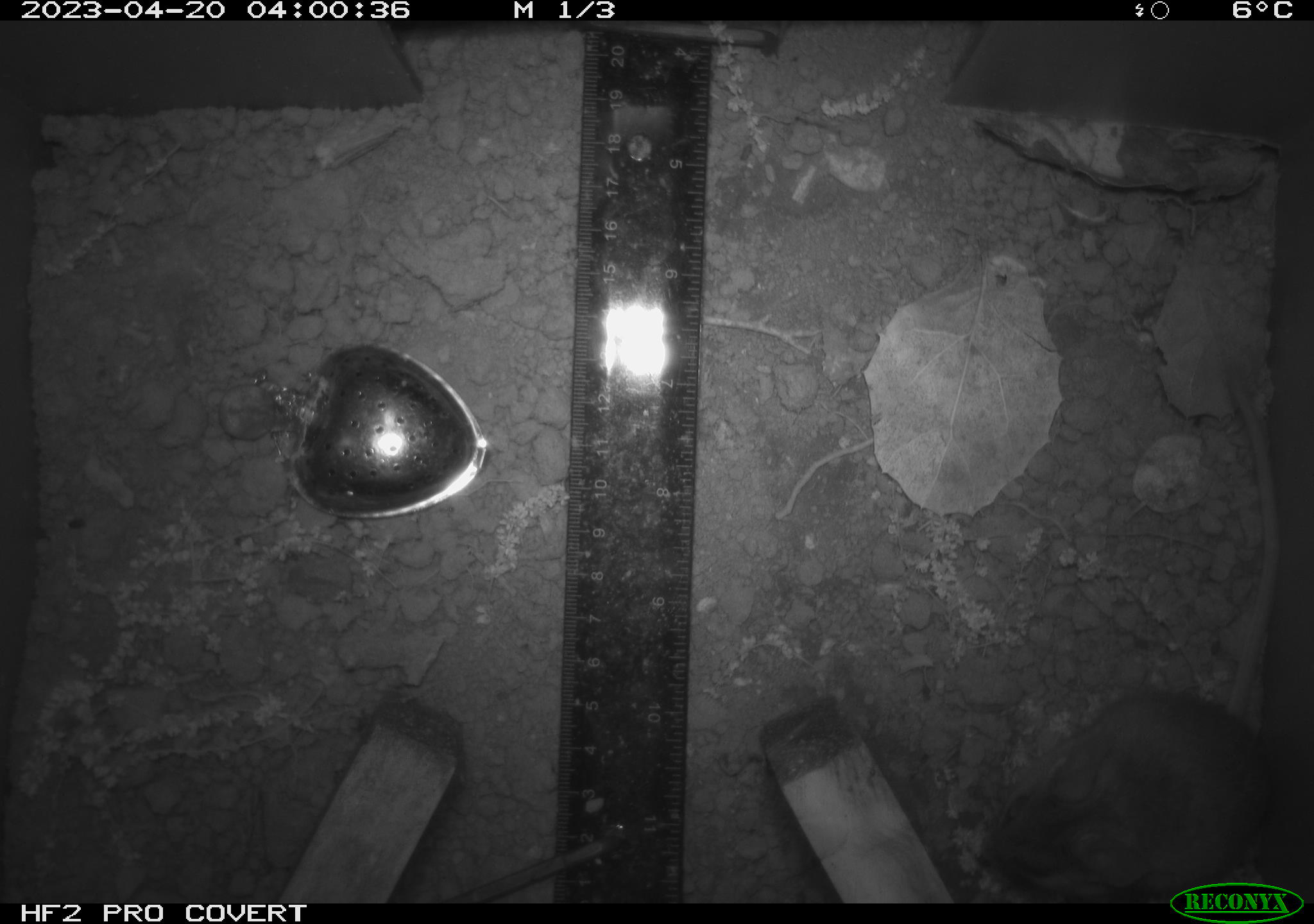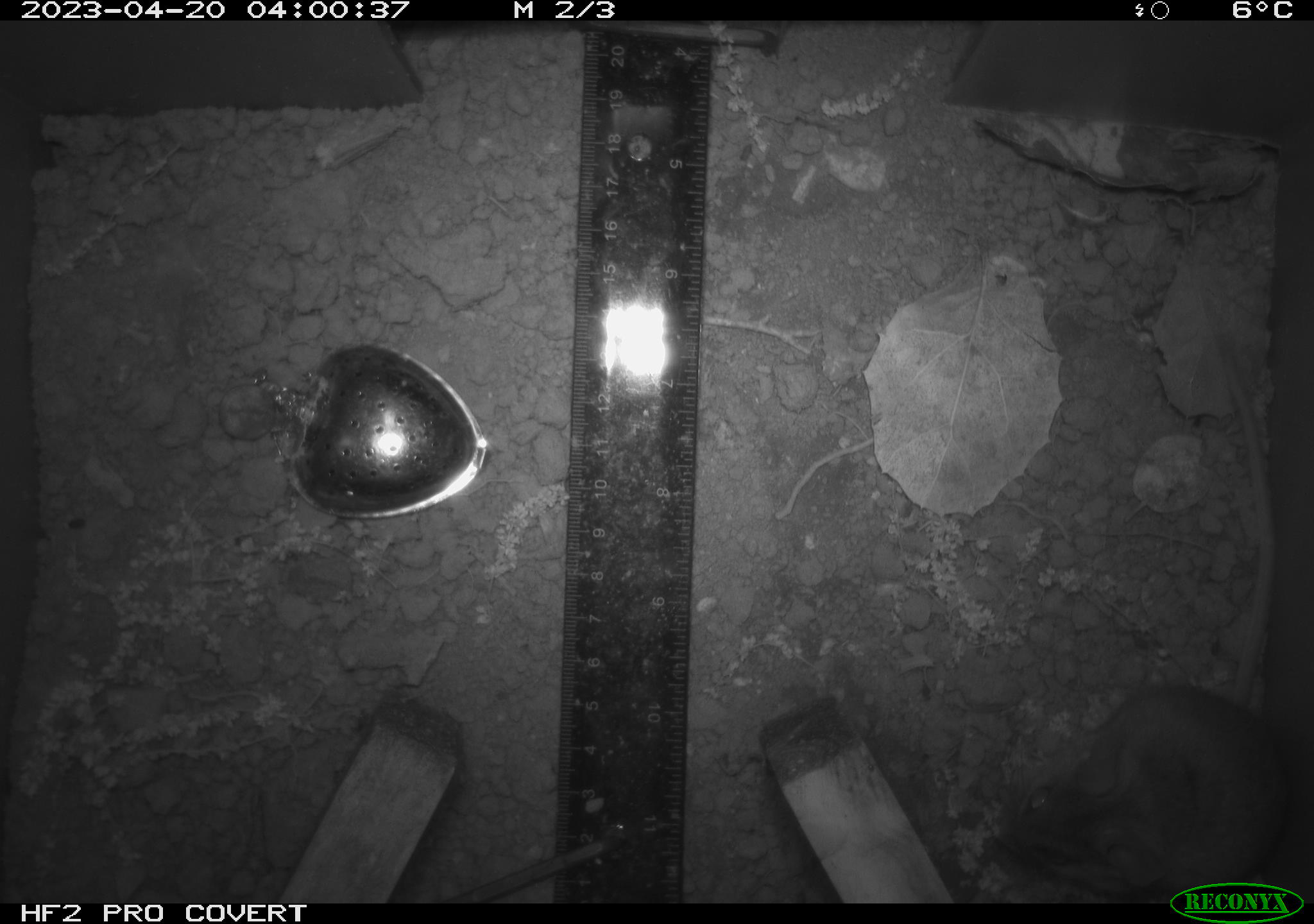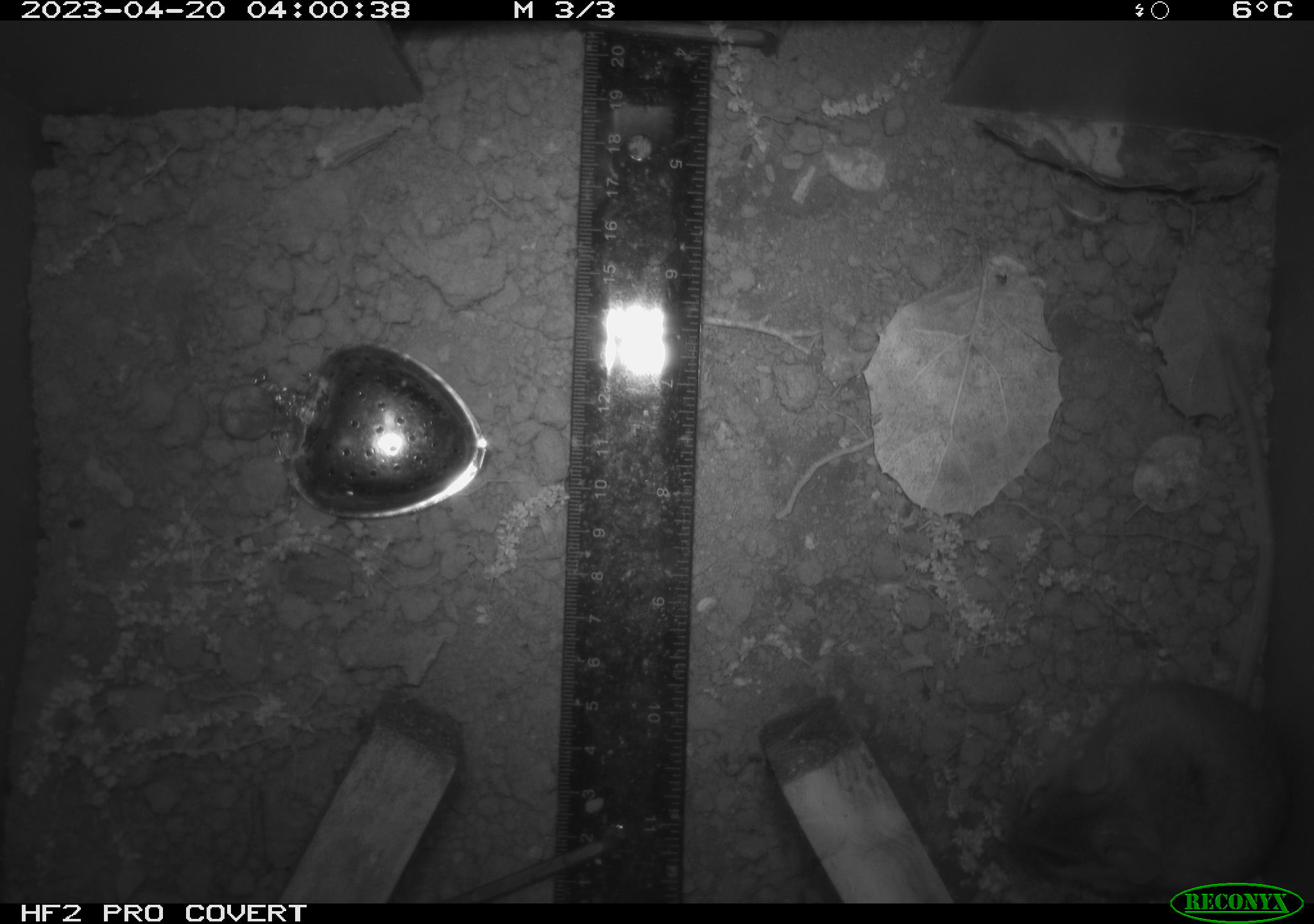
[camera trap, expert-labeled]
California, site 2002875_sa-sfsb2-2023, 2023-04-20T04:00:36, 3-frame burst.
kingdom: Animalia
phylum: Chordata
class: Mammalia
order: Rodentia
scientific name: Rodentia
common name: mouse species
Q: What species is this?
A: Mouse species (Rodentia).